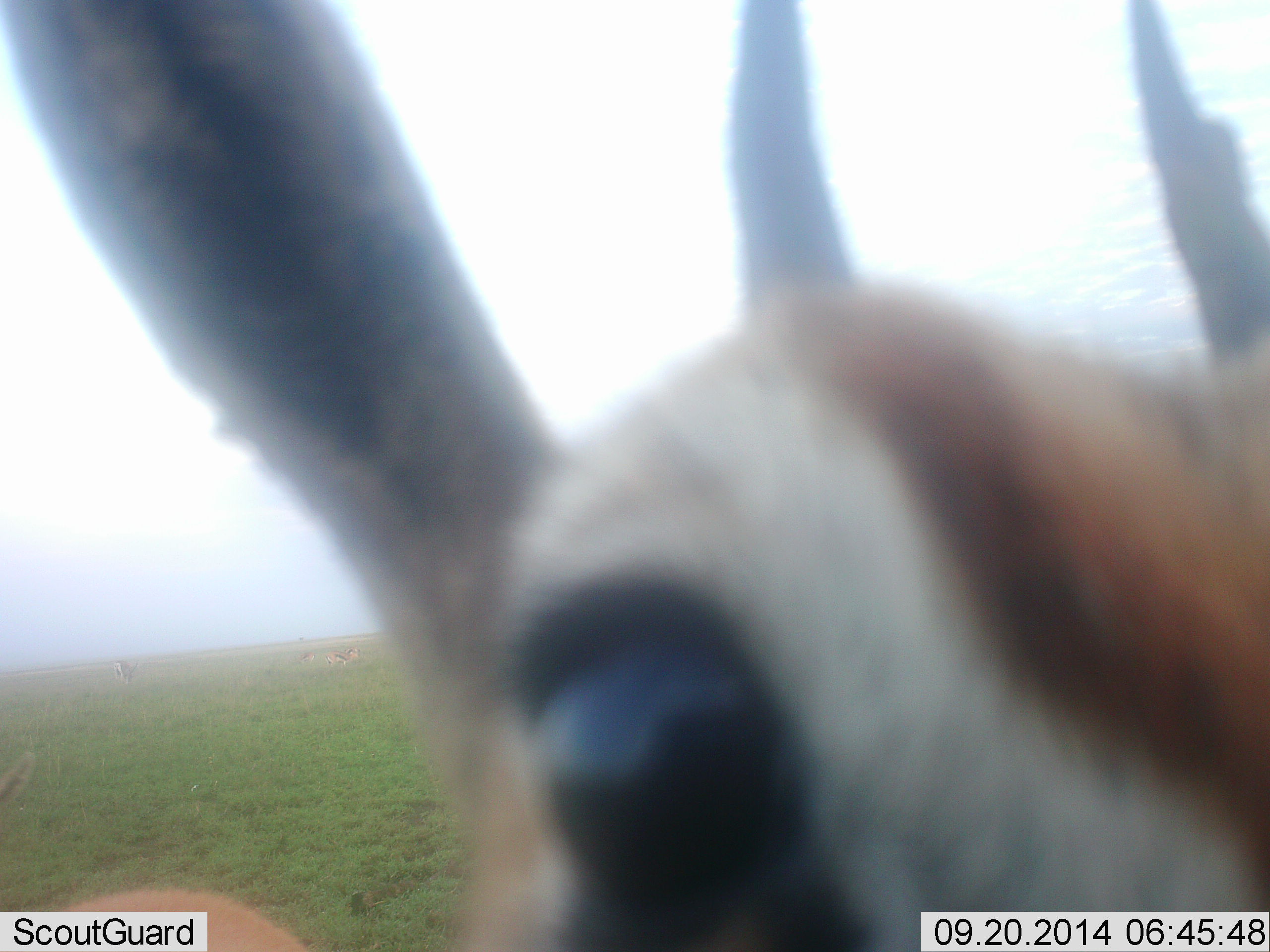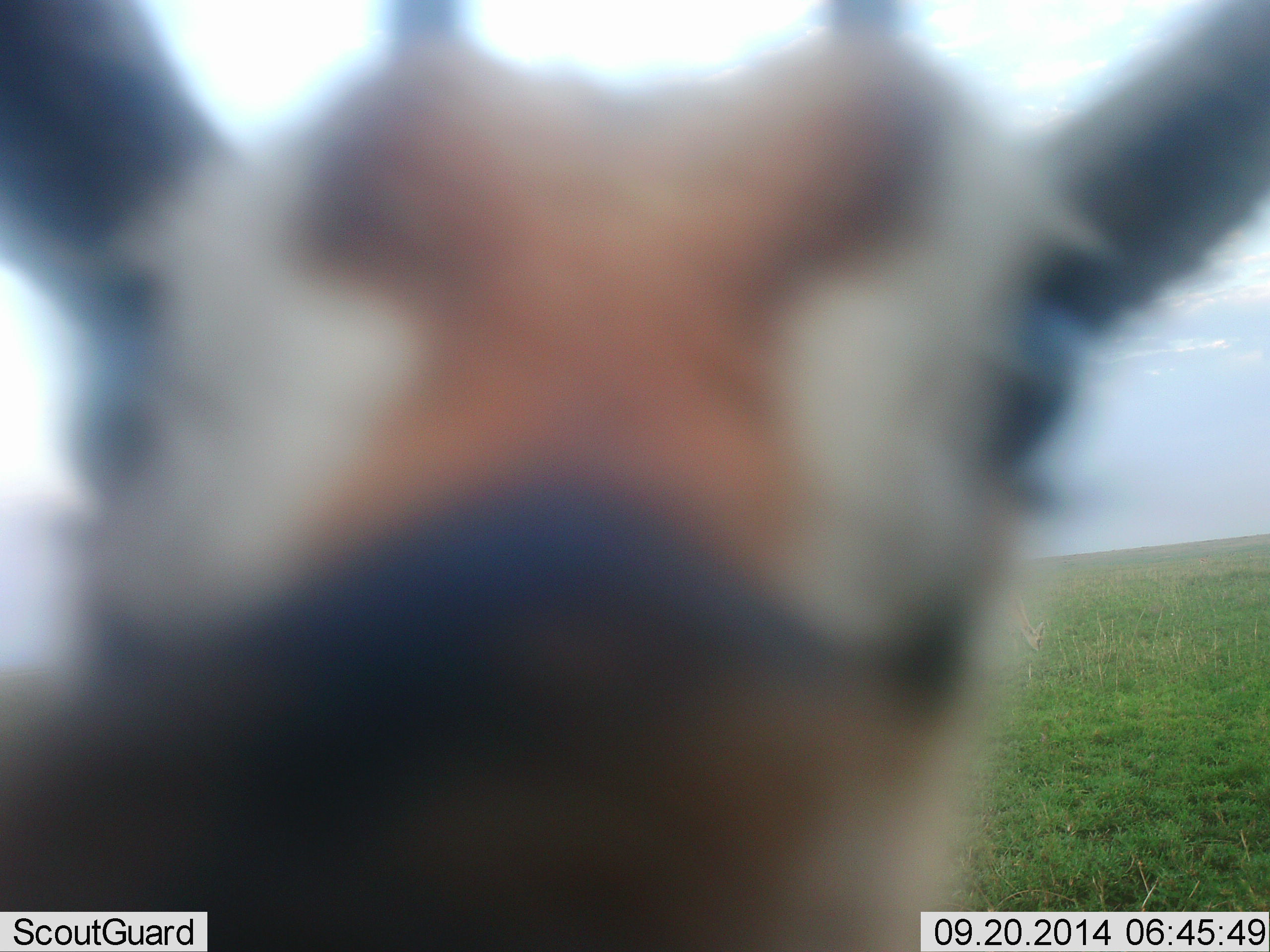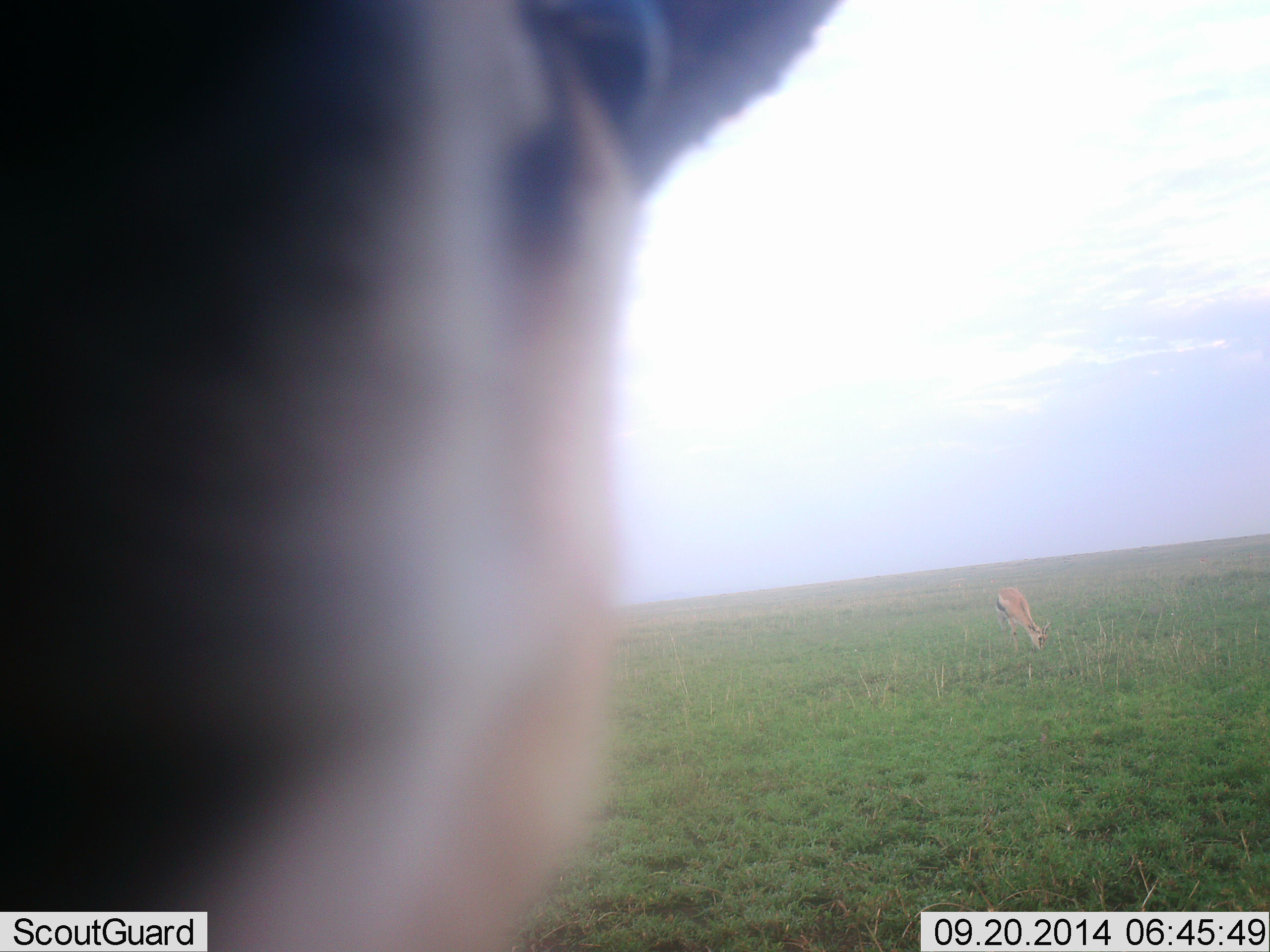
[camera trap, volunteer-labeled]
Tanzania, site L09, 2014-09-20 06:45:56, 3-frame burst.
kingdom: Animalia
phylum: Chordata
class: Mammalia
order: Artiodactyla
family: Bovidae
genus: Eudorcas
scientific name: Eudorcas thomsonii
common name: thomson's gazelle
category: gazellethomsons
Gazellethomsons (thomson's gazelle) (Eudorcas thomsonii), count 1. Behavior (volunteer vote fractions): standing 50%, resting 0%, moving 50%, interacting 30%. Young present (vote fraction): 0%. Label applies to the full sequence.